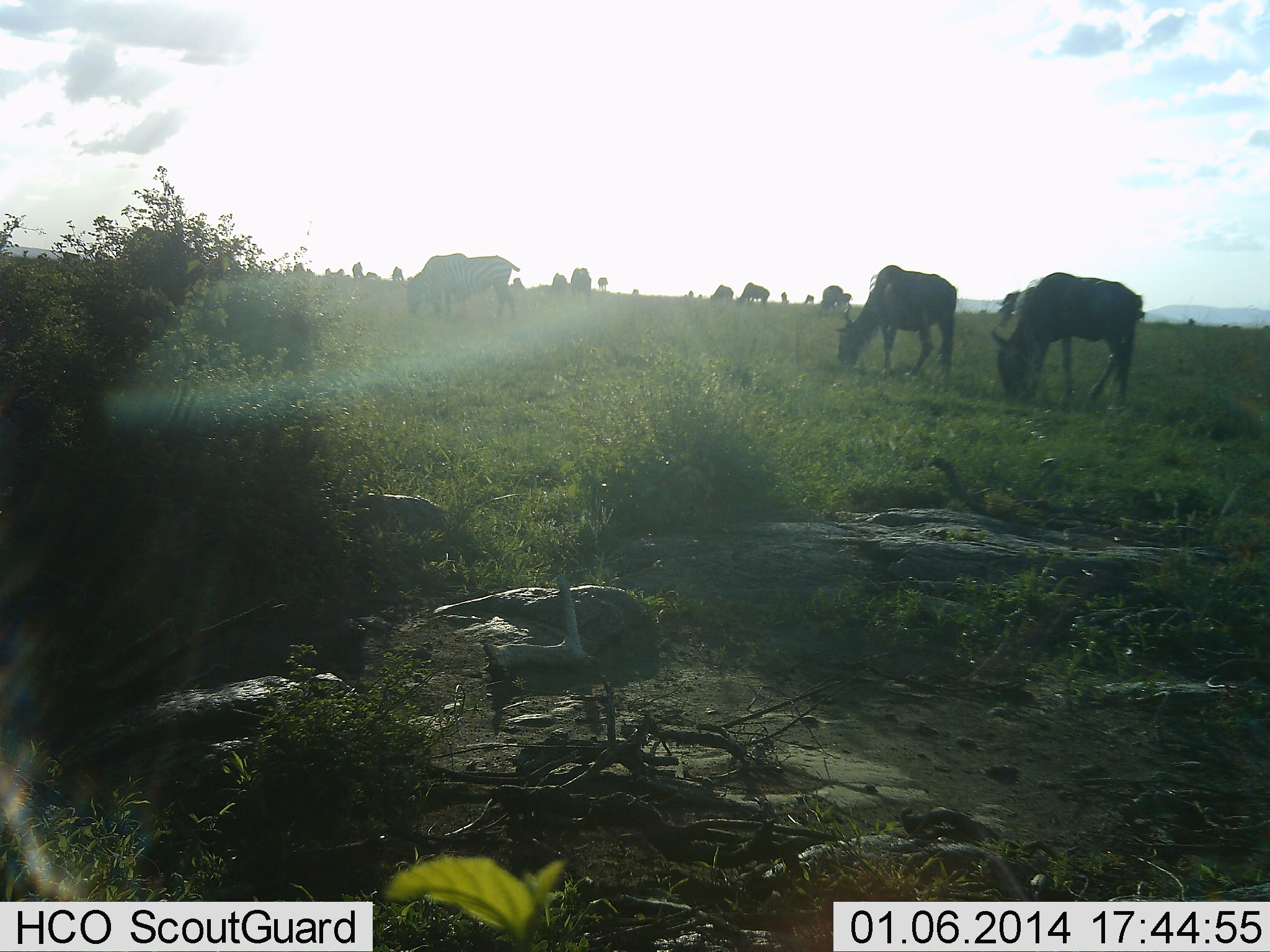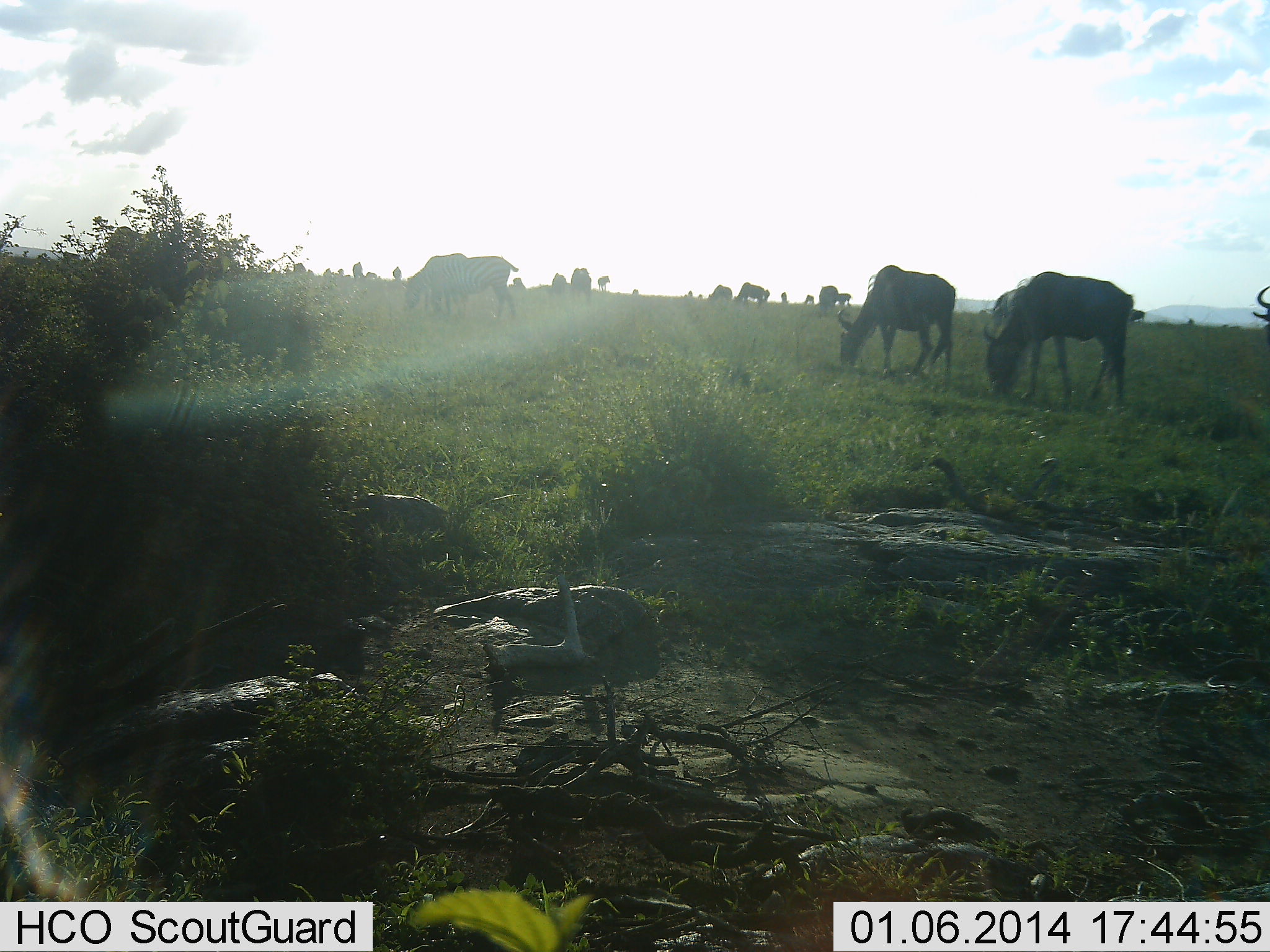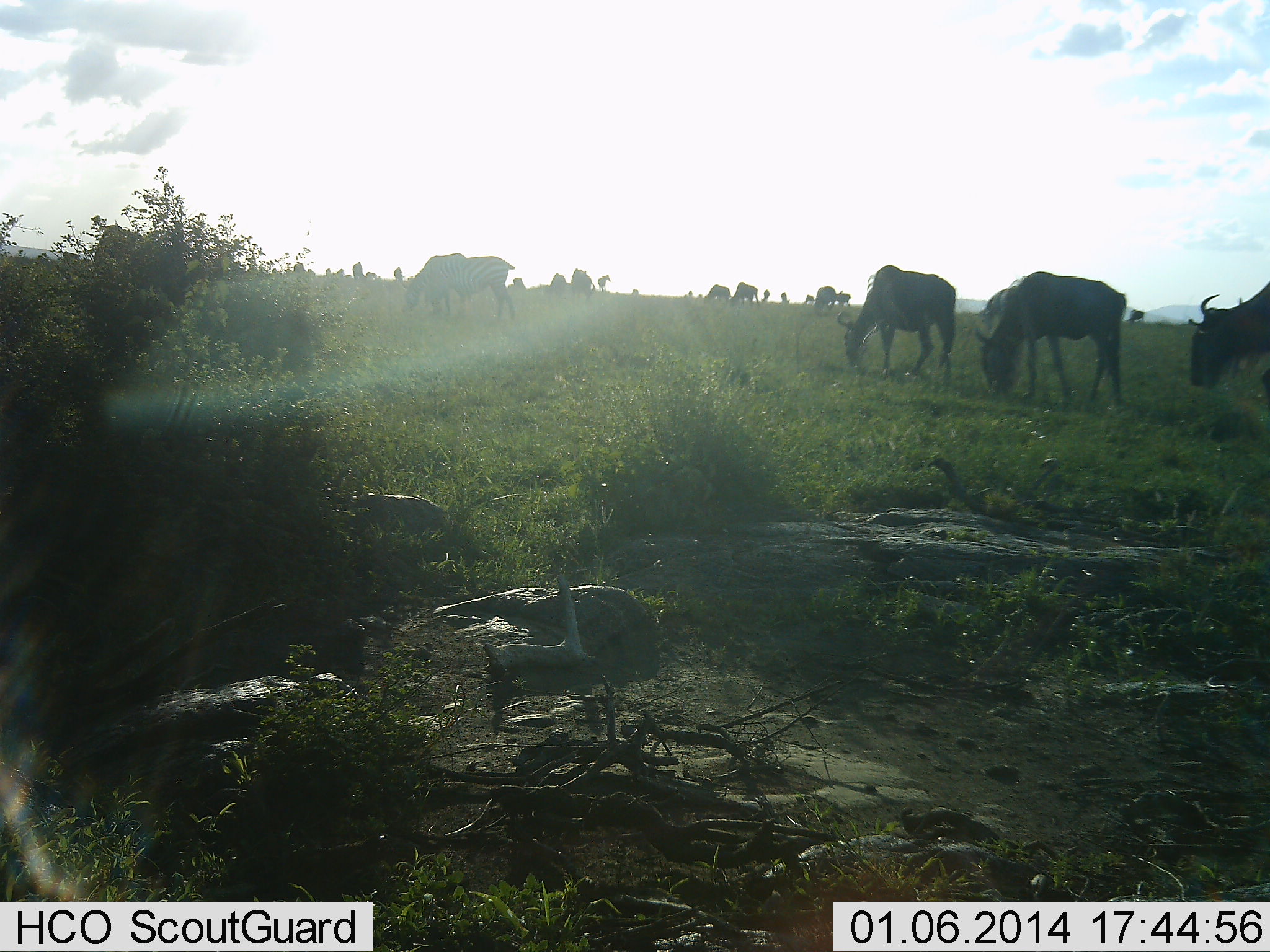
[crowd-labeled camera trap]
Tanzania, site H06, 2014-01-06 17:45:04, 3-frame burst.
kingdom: Animalia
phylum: Chordata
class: Mammalia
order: Artiodactyla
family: Bovidae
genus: Connochaetes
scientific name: Connochaetes taurinus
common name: blue wildebeest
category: wildebeest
Wildebeest (blue wildebeest) (Connochaetes taurinus), count 11-50. Behavior (volunteer vote fractions): standing 40%, resting 0%, moving 20%, interacting 10%. Young present (vote fraction): 0%. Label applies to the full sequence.